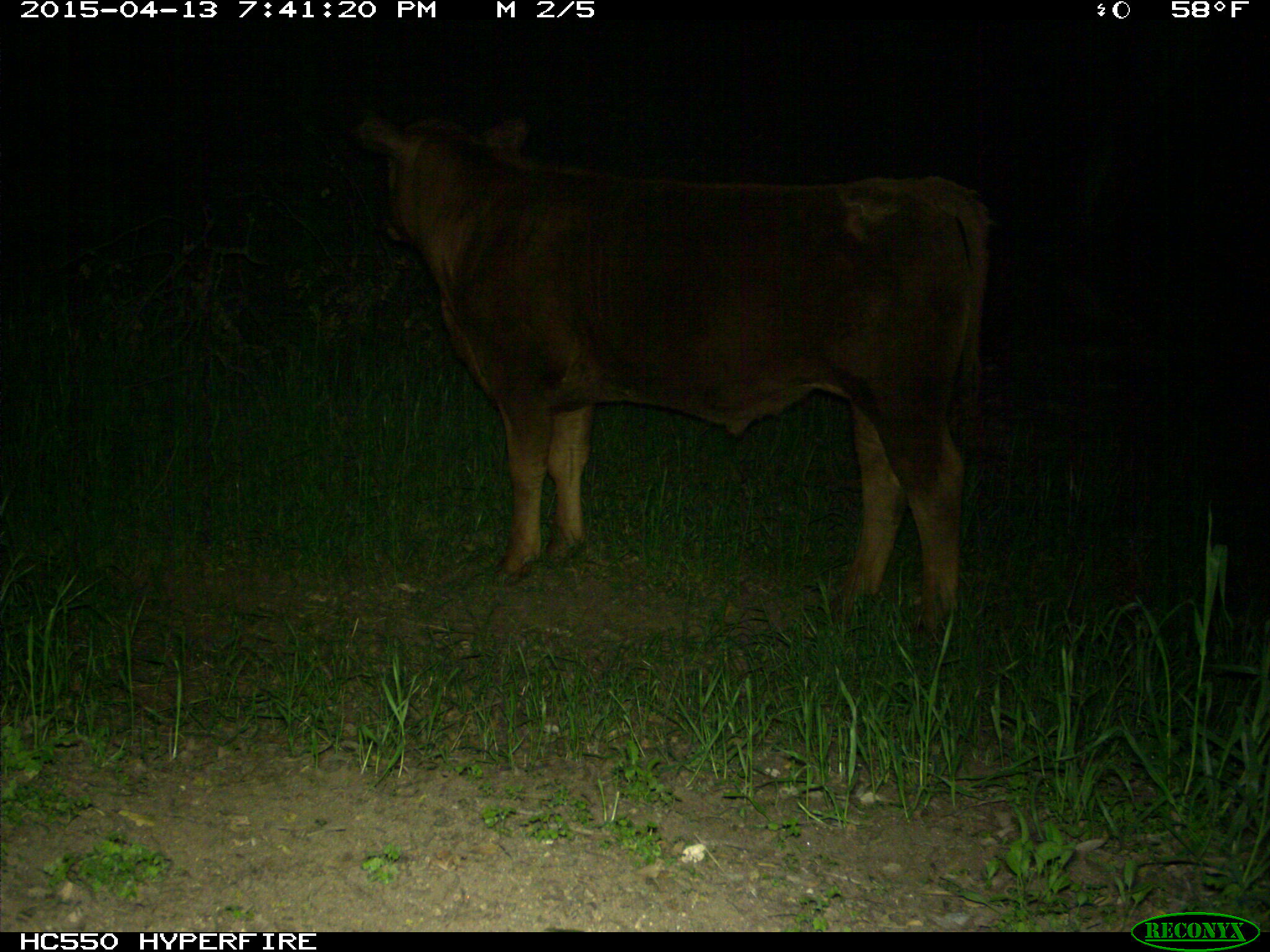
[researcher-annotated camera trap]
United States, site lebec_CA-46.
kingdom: Animalia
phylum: Chordata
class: Mammalia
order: Artiodactyla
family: Bovidae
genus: Bos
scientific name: Bos taurus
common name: domestic cow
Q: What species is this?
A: Bos taurus (domestic cow).